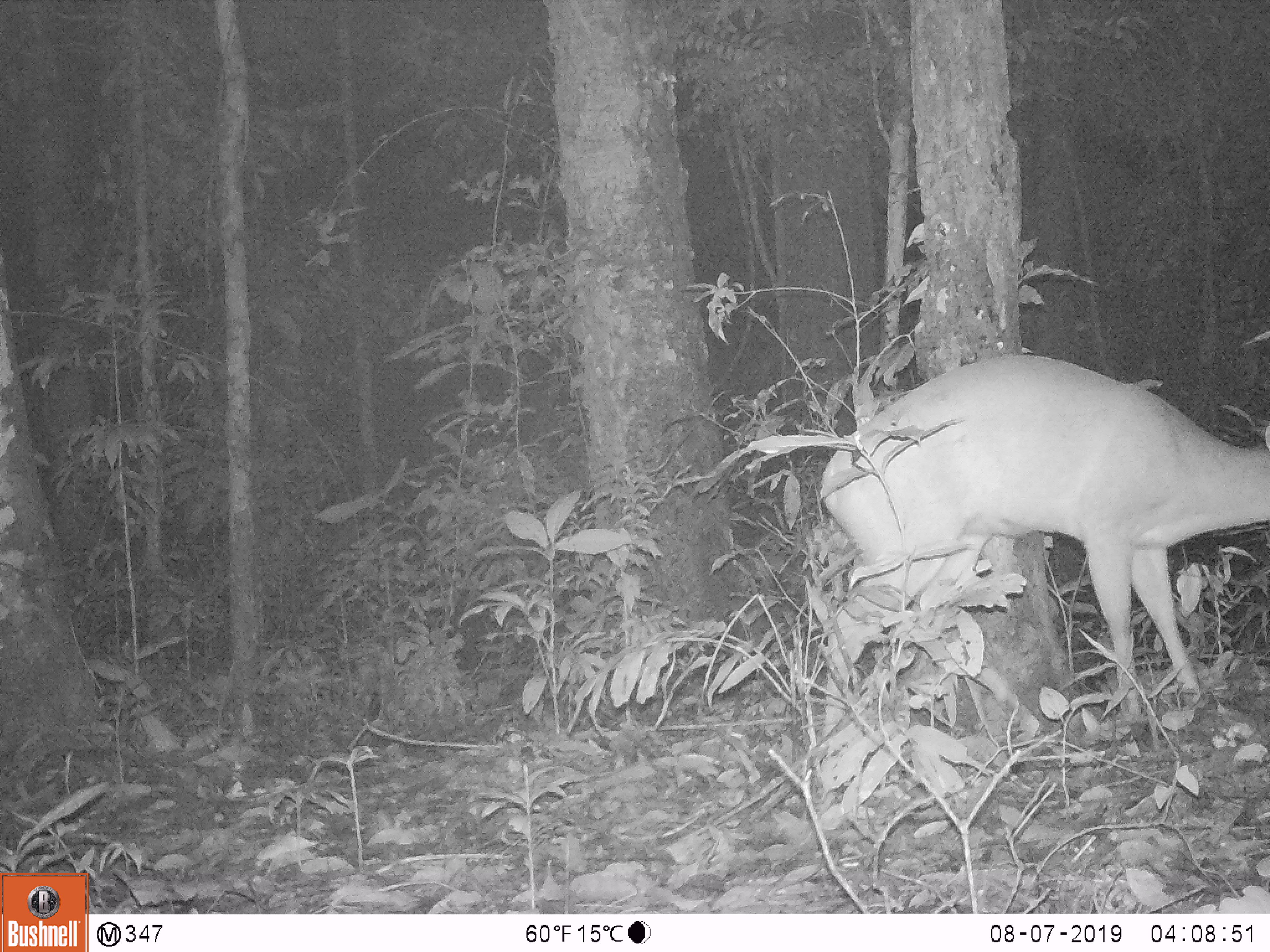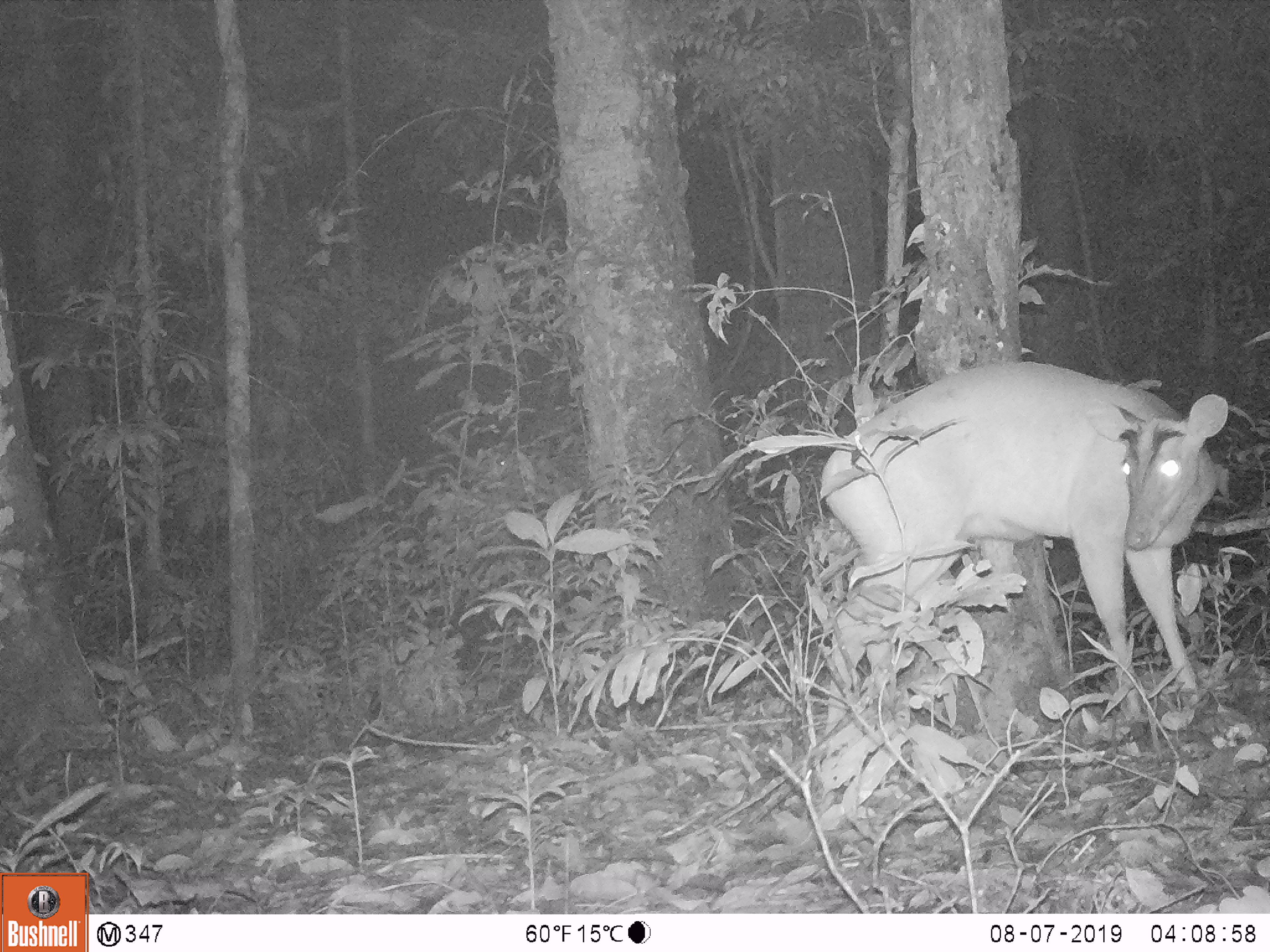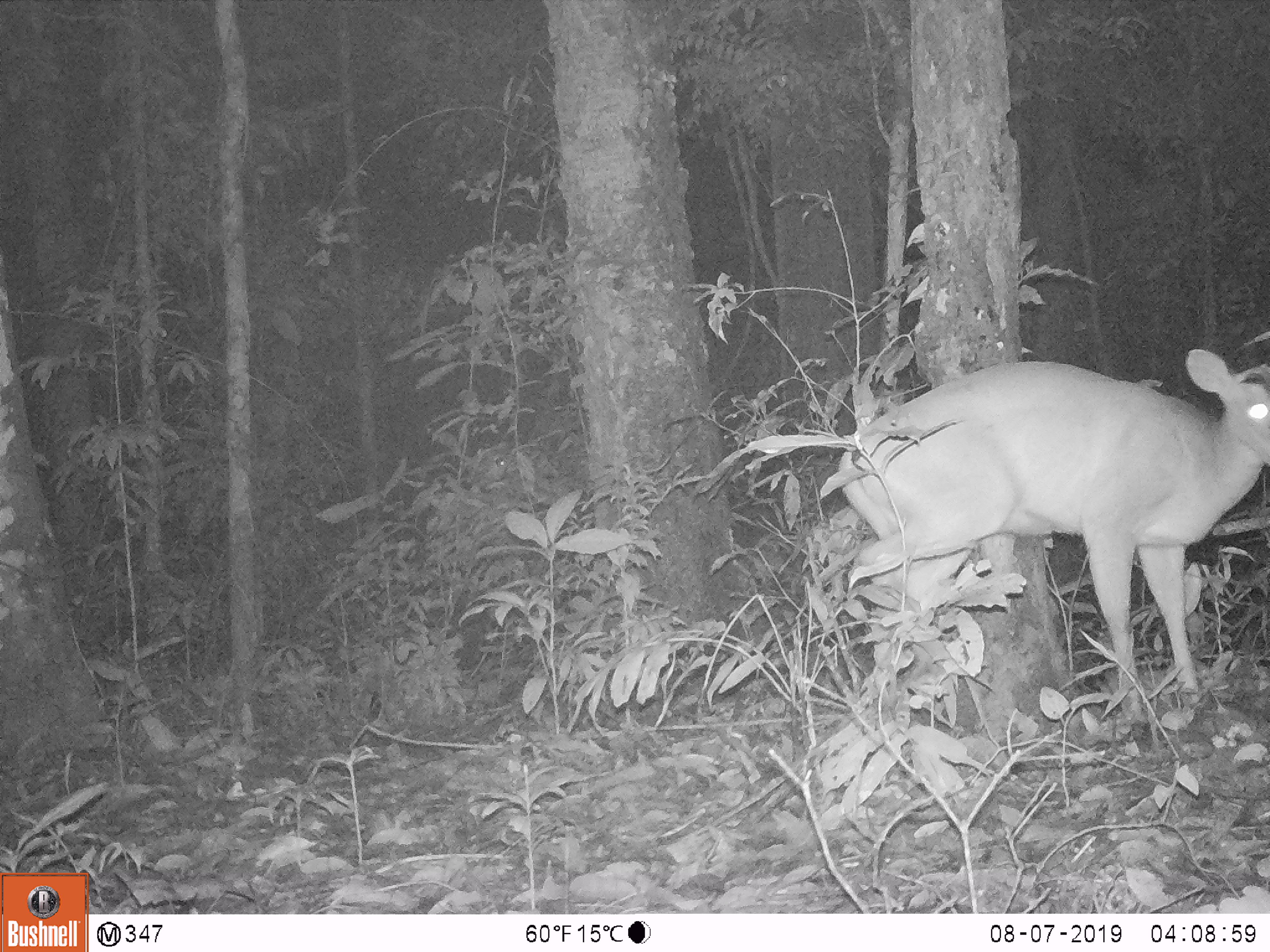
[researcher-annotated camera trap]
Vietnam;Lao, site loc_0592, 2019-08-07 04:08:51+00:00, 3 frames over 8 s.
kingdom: Animalia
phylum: Chordata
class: Mammalia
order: Artiodactyla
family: Cervidae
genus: Muntiacus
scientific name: Muntiacus muntjak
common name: red muntjac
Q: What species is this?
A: Red muntjac (Muntiacus muntjak).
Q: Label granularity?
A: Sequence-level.